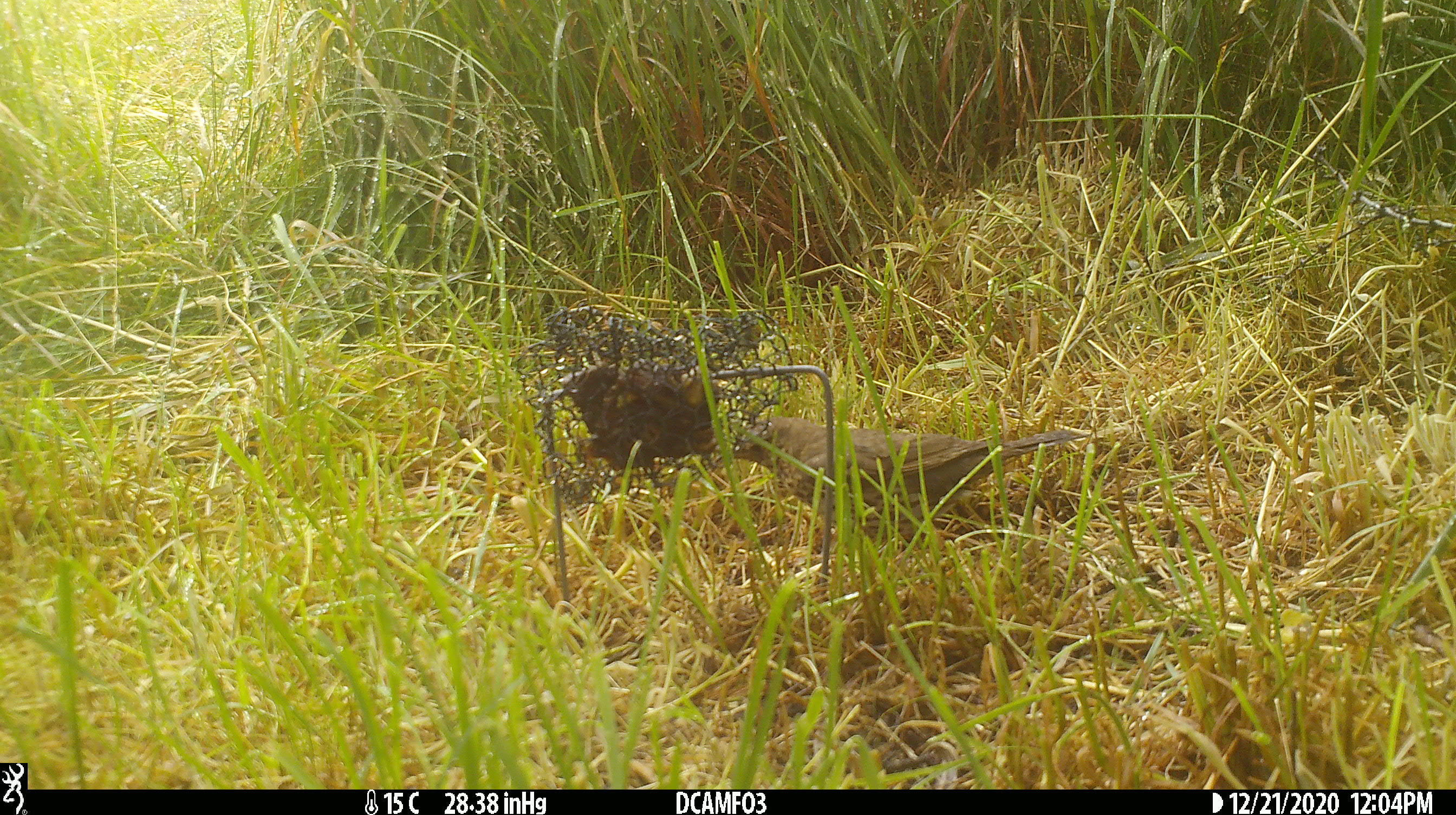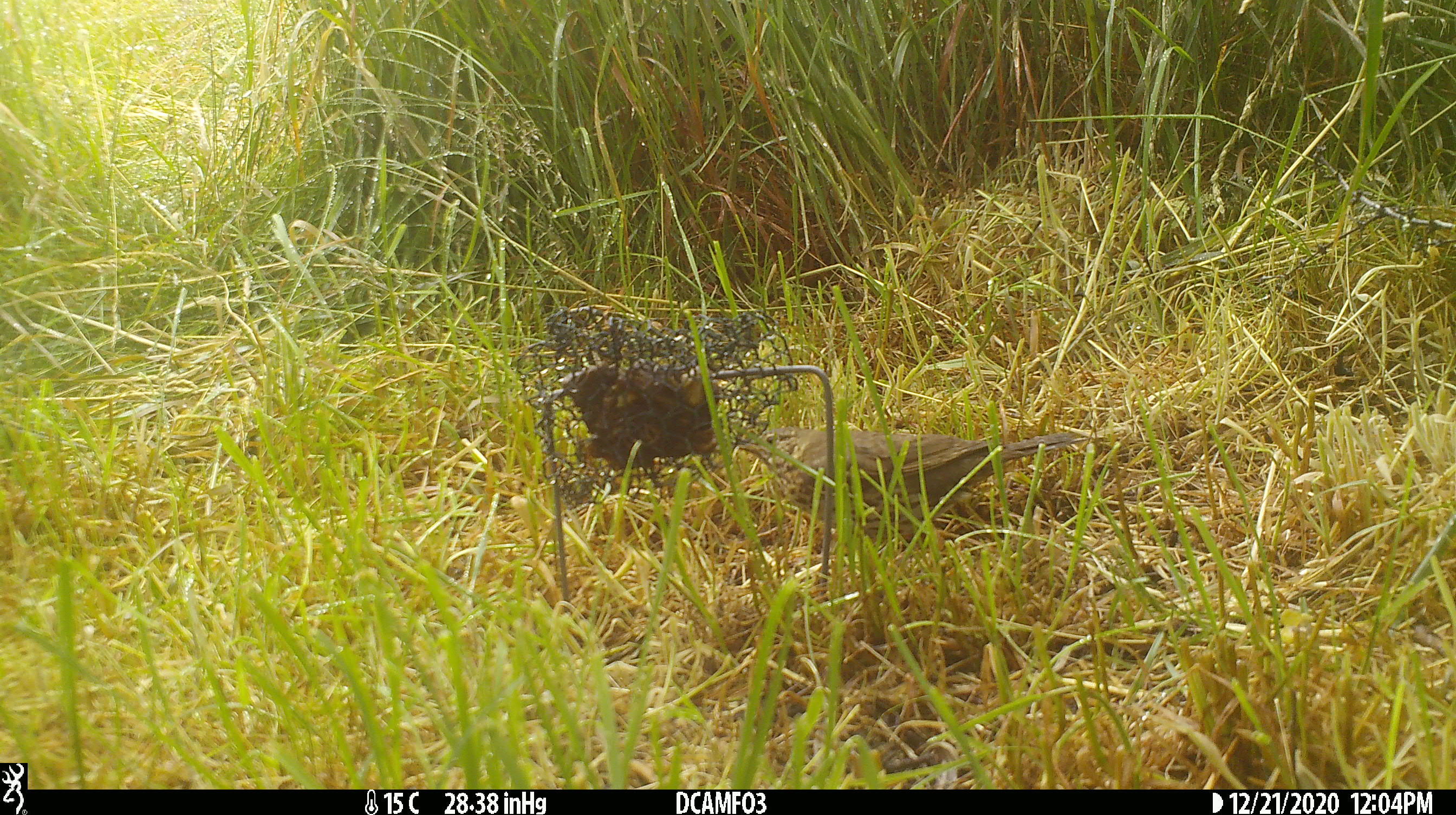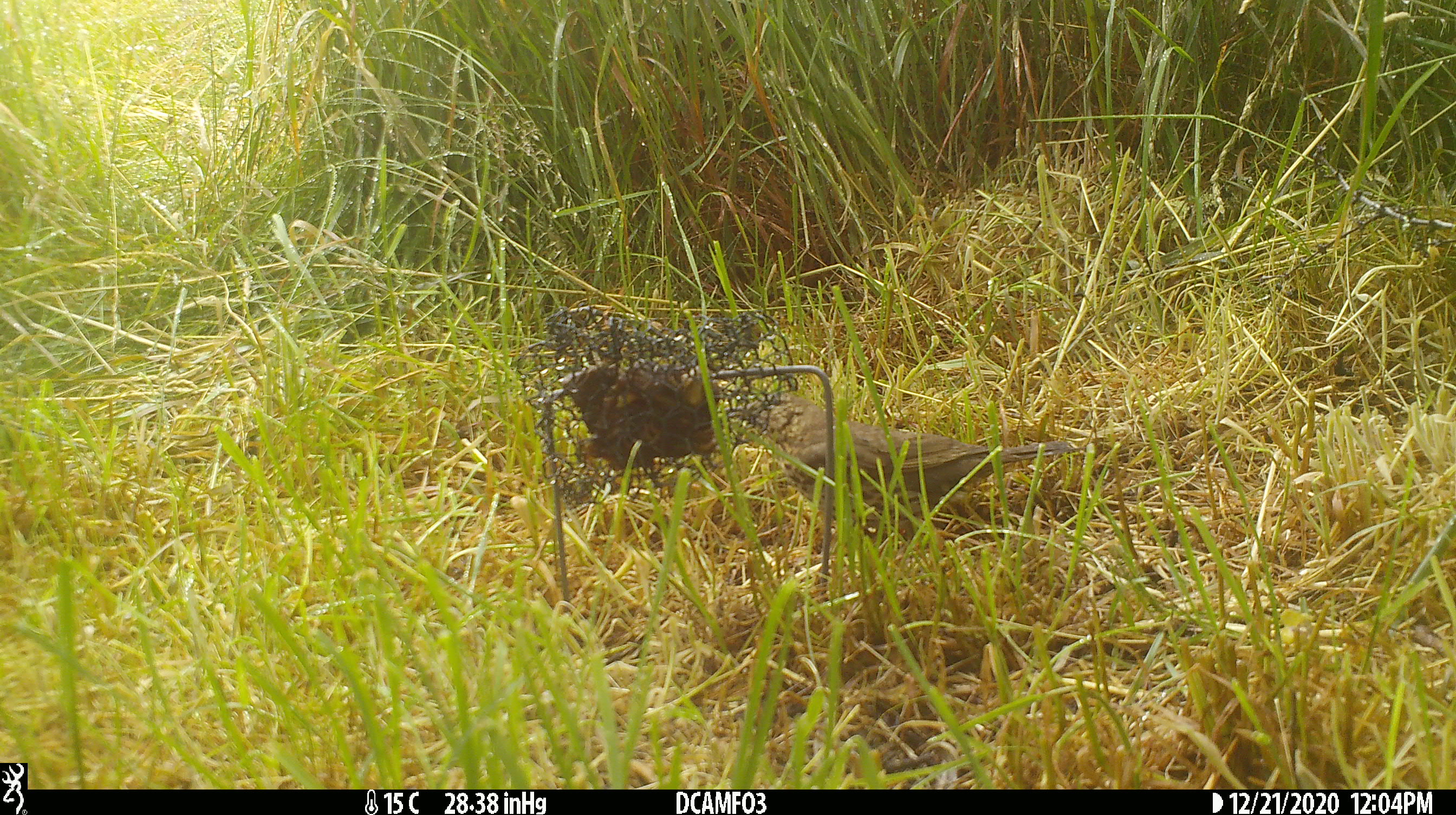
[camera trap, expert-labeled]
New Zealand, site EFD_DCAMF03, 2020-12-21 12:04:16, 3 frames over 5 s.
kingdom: Animalia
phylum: Chordata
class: Aves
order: Passeriformes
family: Turdidae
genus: Turdus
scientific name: Turdus philomelos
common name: song thrush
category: thrush